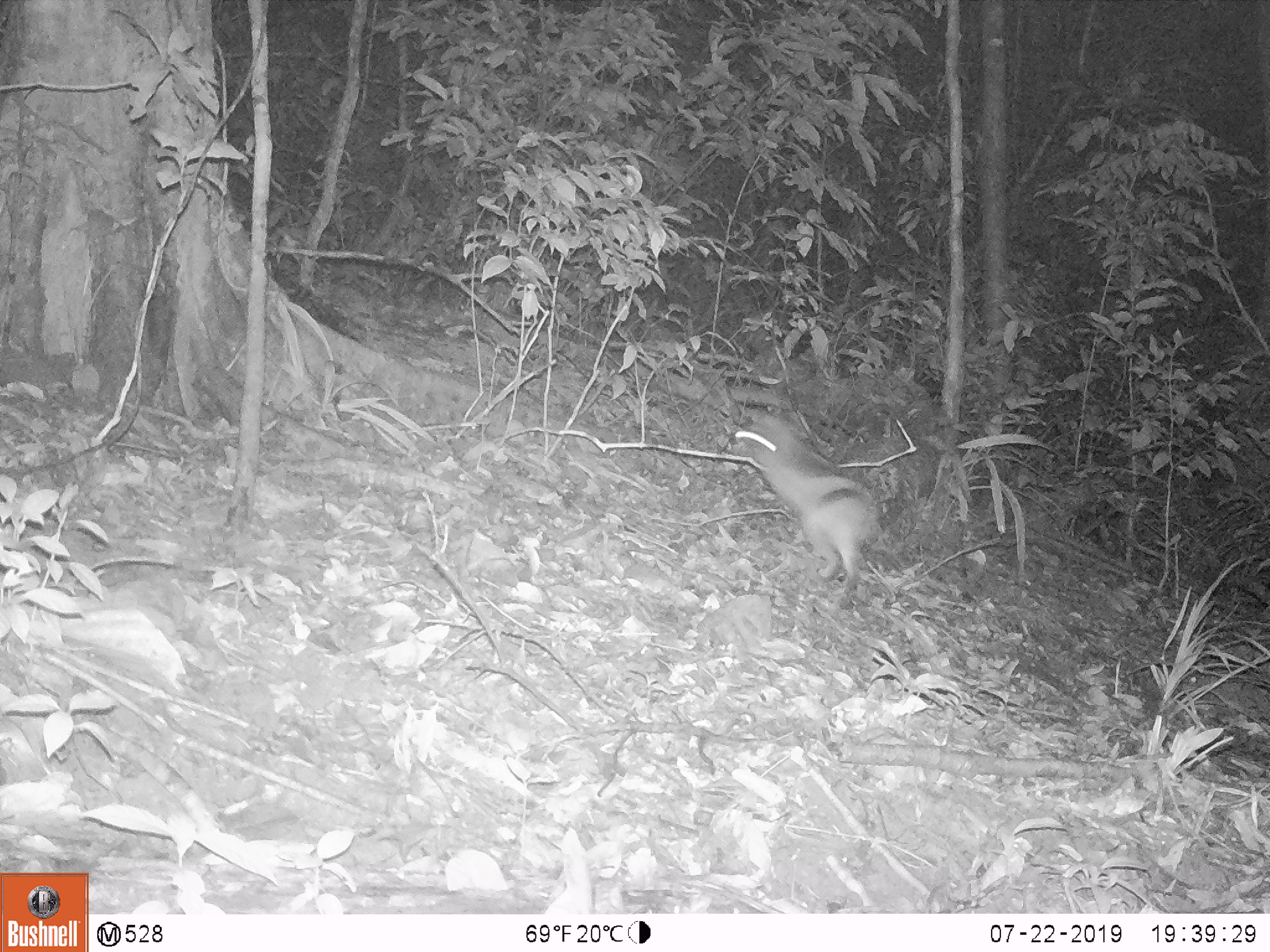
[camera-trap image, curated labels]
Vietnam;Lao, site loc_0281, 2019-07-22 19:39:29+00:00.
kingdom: Animalia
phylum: Chordata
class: Mammalia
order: Lagomorpha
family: Leporidae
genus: Nesolagus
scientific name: Nesolagus timminsi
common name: annamite striped rabbit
Annamite striped rabbit (Nesolagus timminsi). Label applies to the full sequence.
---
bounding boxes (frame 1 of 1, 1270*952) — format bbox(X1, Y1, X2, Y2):
annamite striped rabbit: bbox(730, 411, 884, 612)